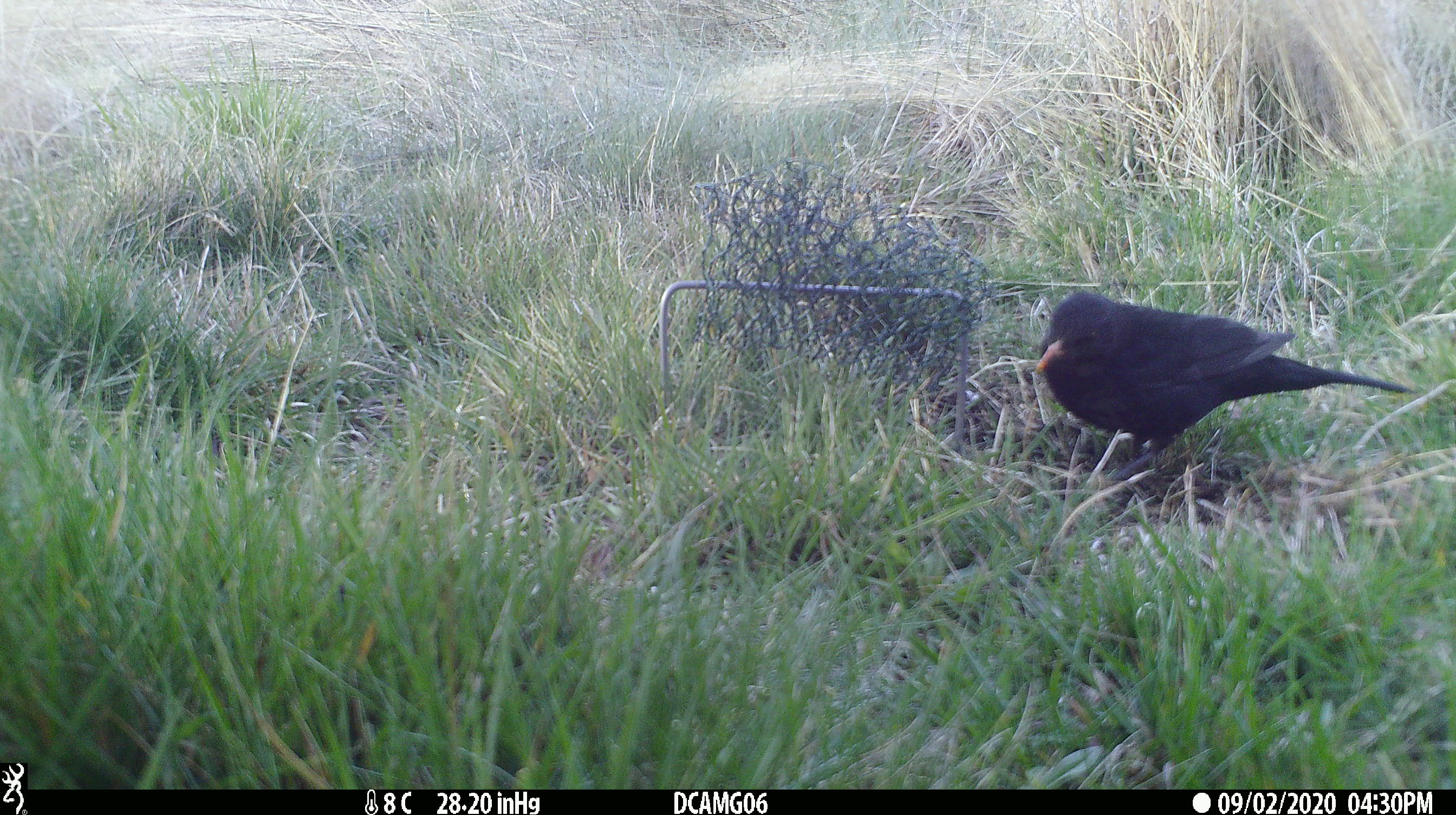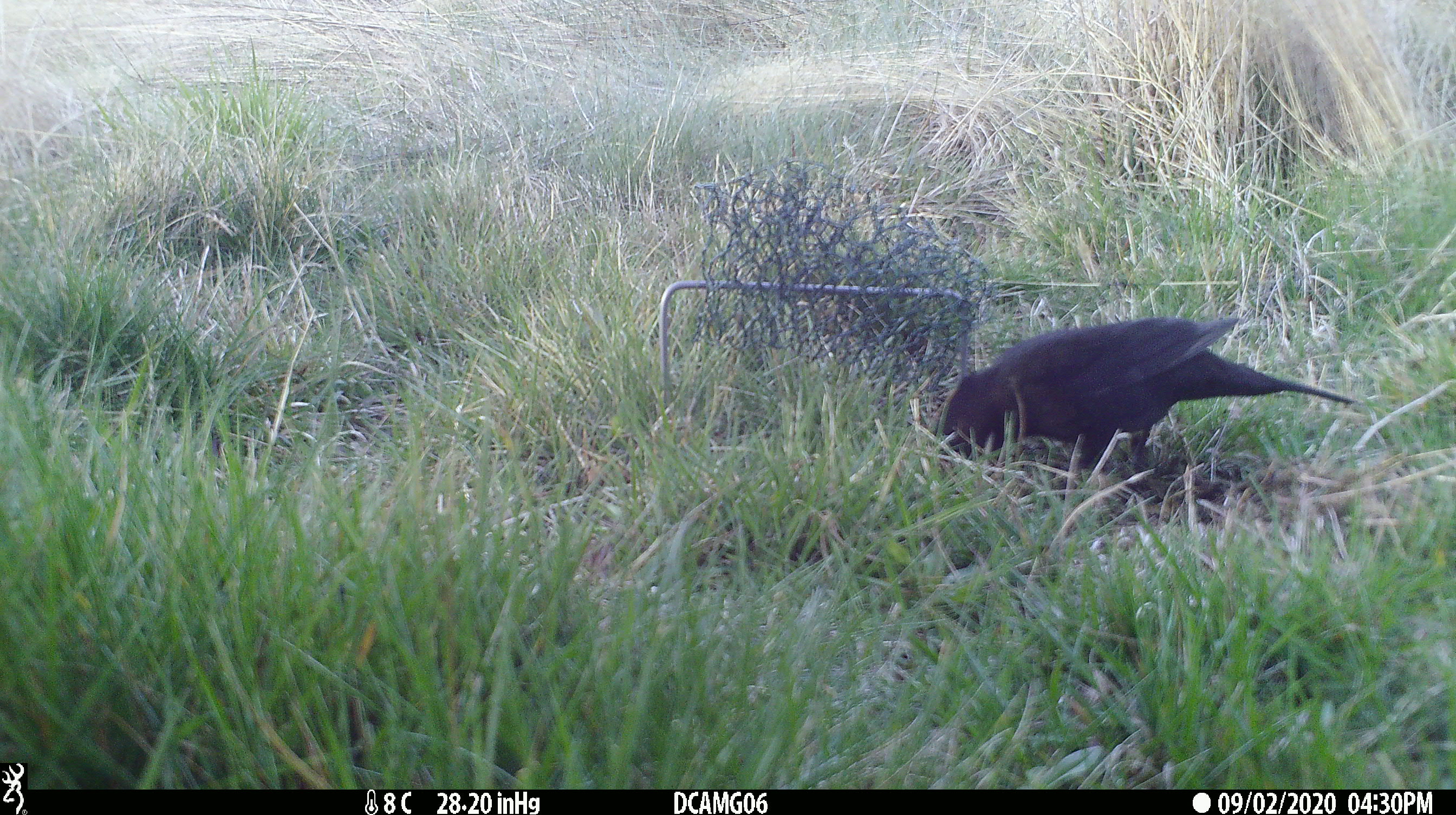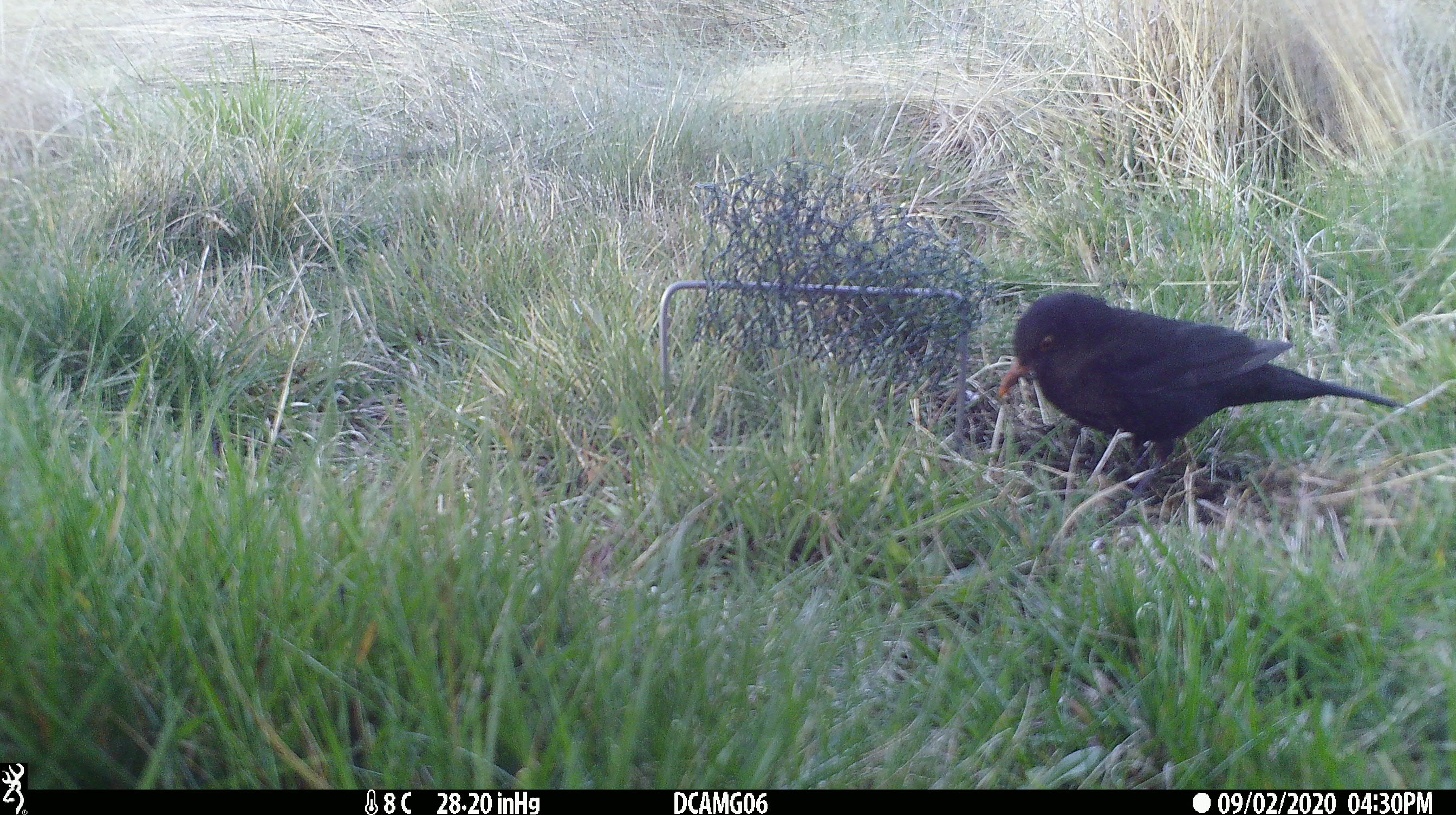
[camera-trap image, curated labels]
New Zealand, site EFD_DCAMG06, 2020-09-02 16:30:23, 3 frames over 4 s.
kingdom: Animalia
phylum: Chordata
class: Aves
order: Passeriformes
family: Turdidae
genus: Turdus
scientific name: Turdus merula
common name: eurasian blackbird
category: blackbird